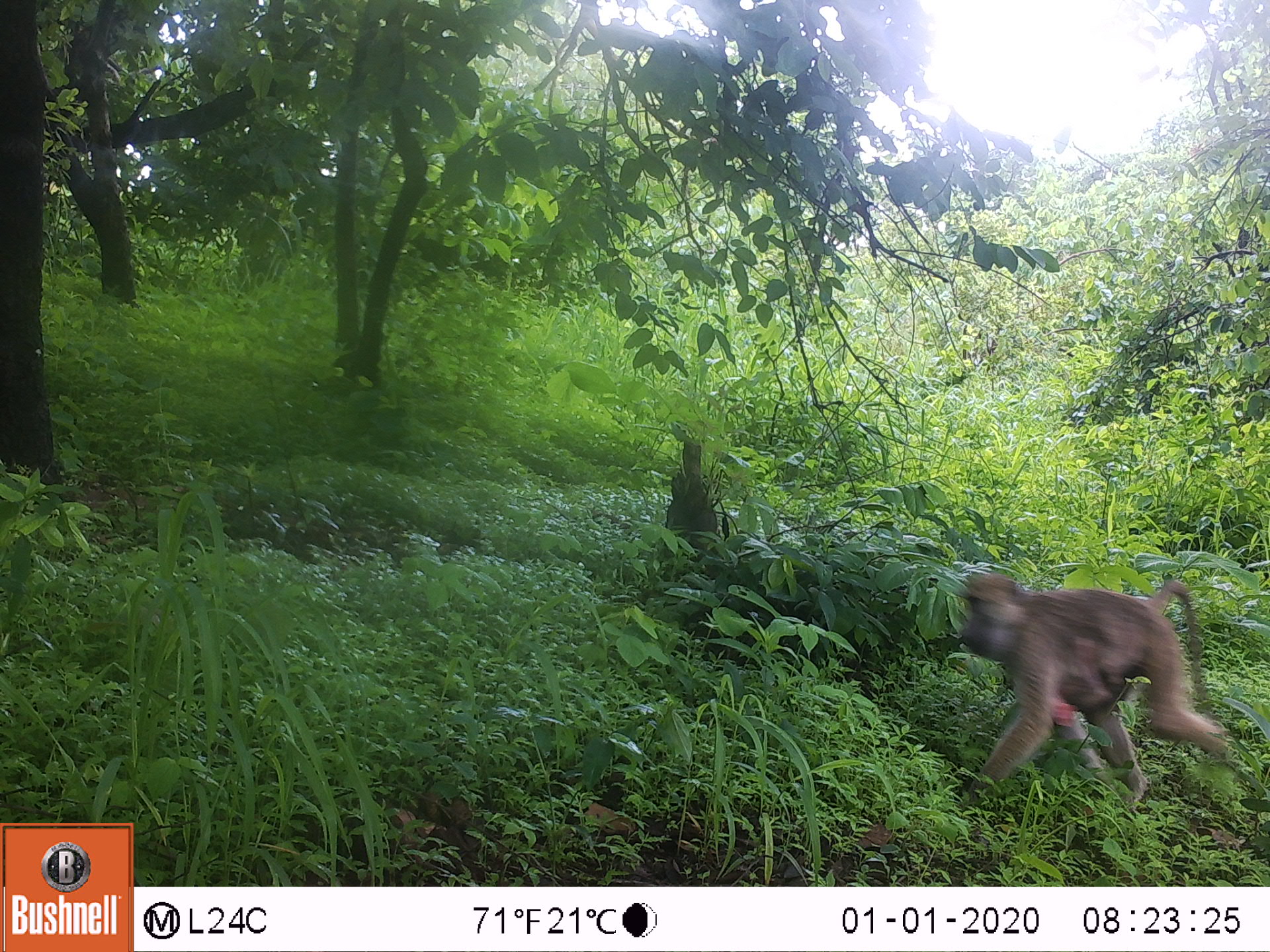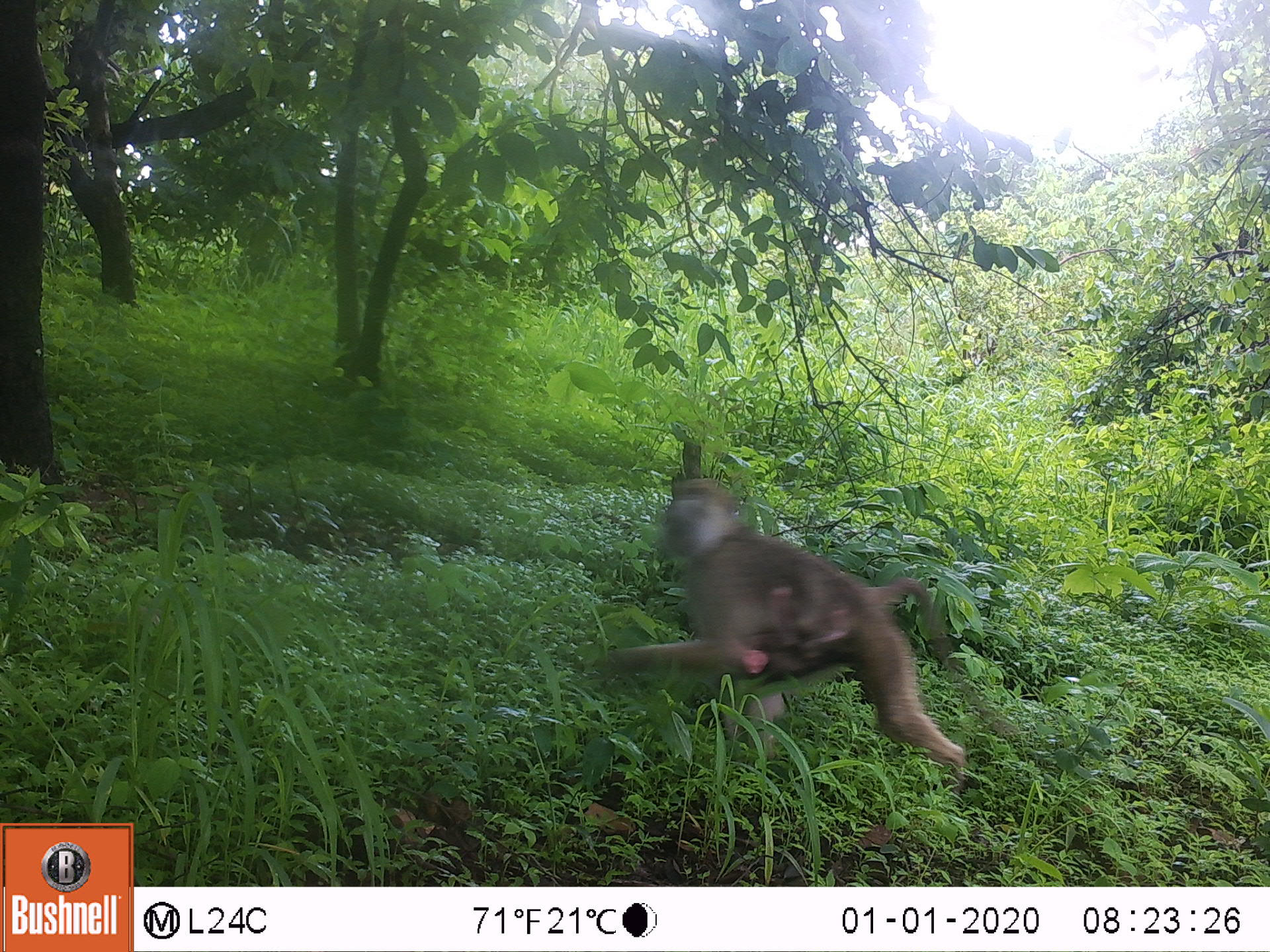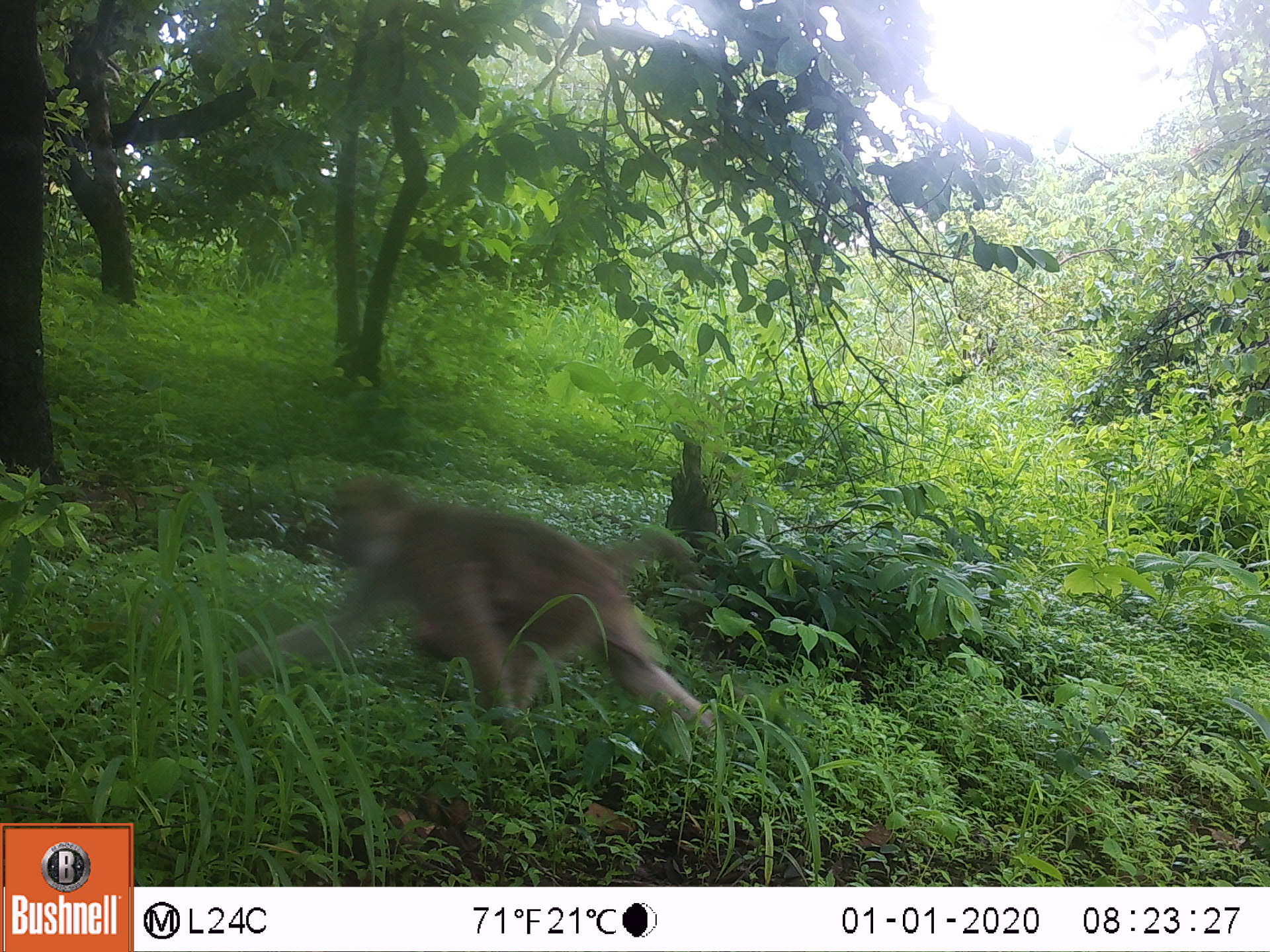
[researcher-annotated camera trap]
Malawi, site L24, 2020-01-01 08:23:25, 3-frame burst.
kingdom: Animalia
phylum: Chordata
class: Mammalia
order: Primates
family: Cercopithecidae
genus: Papio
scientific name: Papio cynocephalus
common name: yellow baboon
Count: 1.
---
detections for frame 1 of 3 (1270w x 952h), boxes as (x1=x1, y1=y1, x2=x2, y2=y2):
yellow baboon: (x1=953, y1=570, x2=1229, y2=809)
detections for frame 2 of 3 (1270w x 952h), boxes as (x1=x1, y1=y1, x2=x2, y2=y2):
yellow baboon: (x1=590, y1=471, x2=975, y2=779)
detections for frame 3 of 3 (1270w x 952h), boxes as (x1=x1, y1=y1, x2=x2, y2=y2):
yellow baboon: (x1=238, y1=475, x2=706, y2=730)